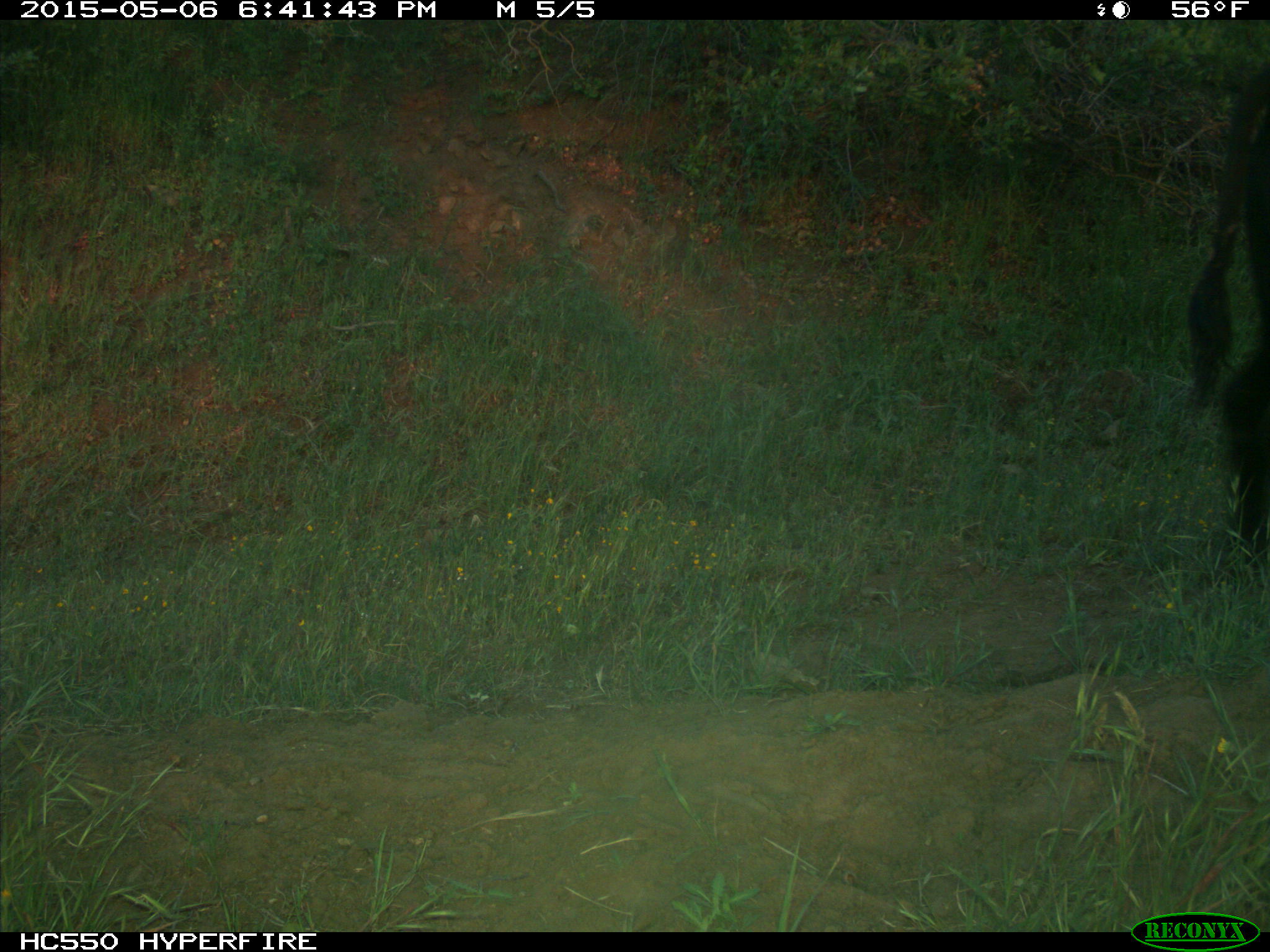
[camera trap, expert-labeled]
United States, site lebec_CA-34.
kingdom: Animalia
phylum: Chordata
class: Mammalia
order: Artiodactyla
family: Bovidae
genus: Bos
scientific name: Bos taurus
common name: domestic cow